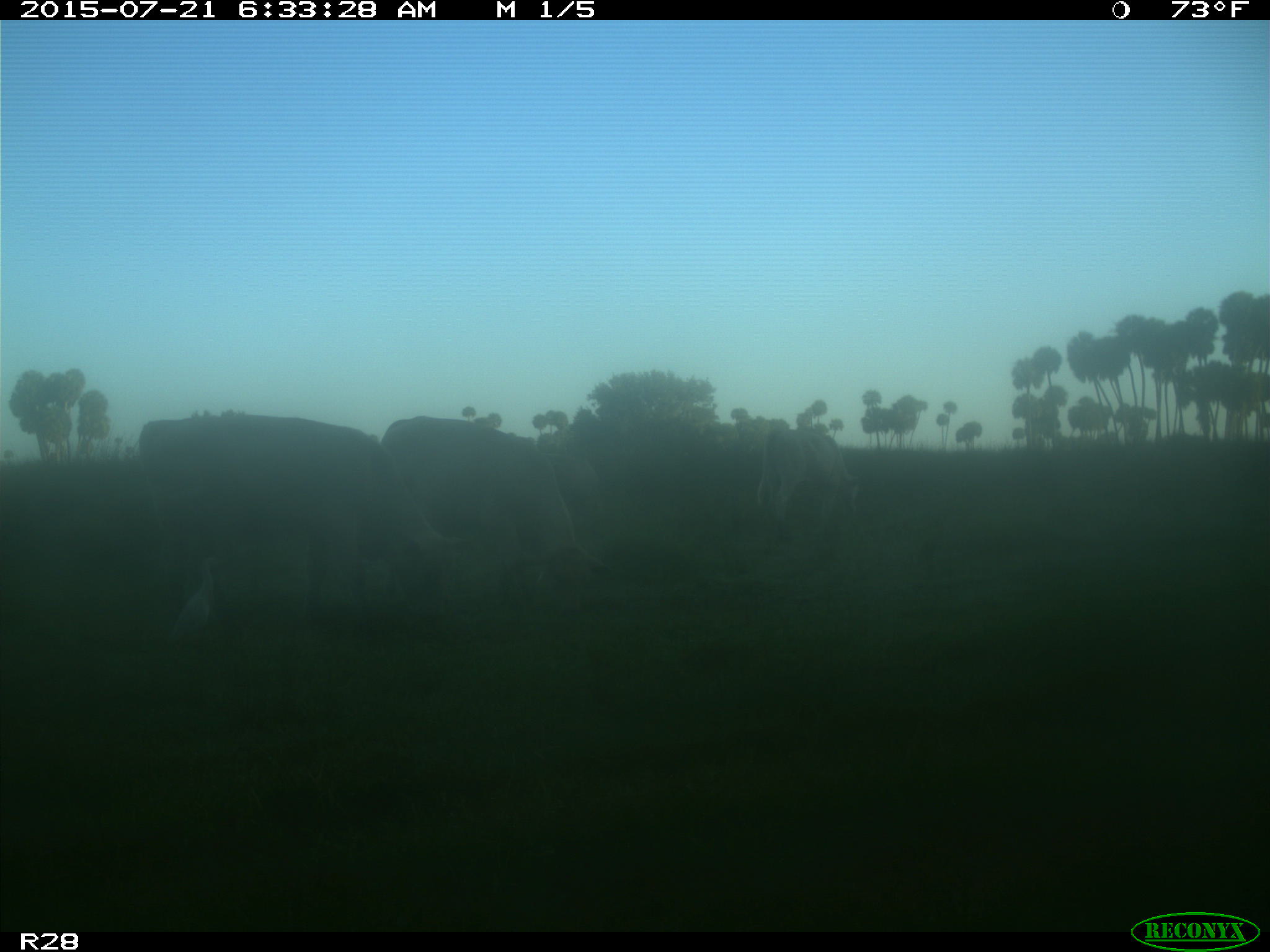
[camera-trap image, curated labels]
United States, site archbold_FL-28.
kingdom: Animalia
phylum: Chordata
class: Mammalia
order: Artiodactyla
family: Bovidae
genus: Bos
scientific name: Bos taurus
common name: domestic cow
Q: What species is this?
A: Bos taurus (domestic cow).